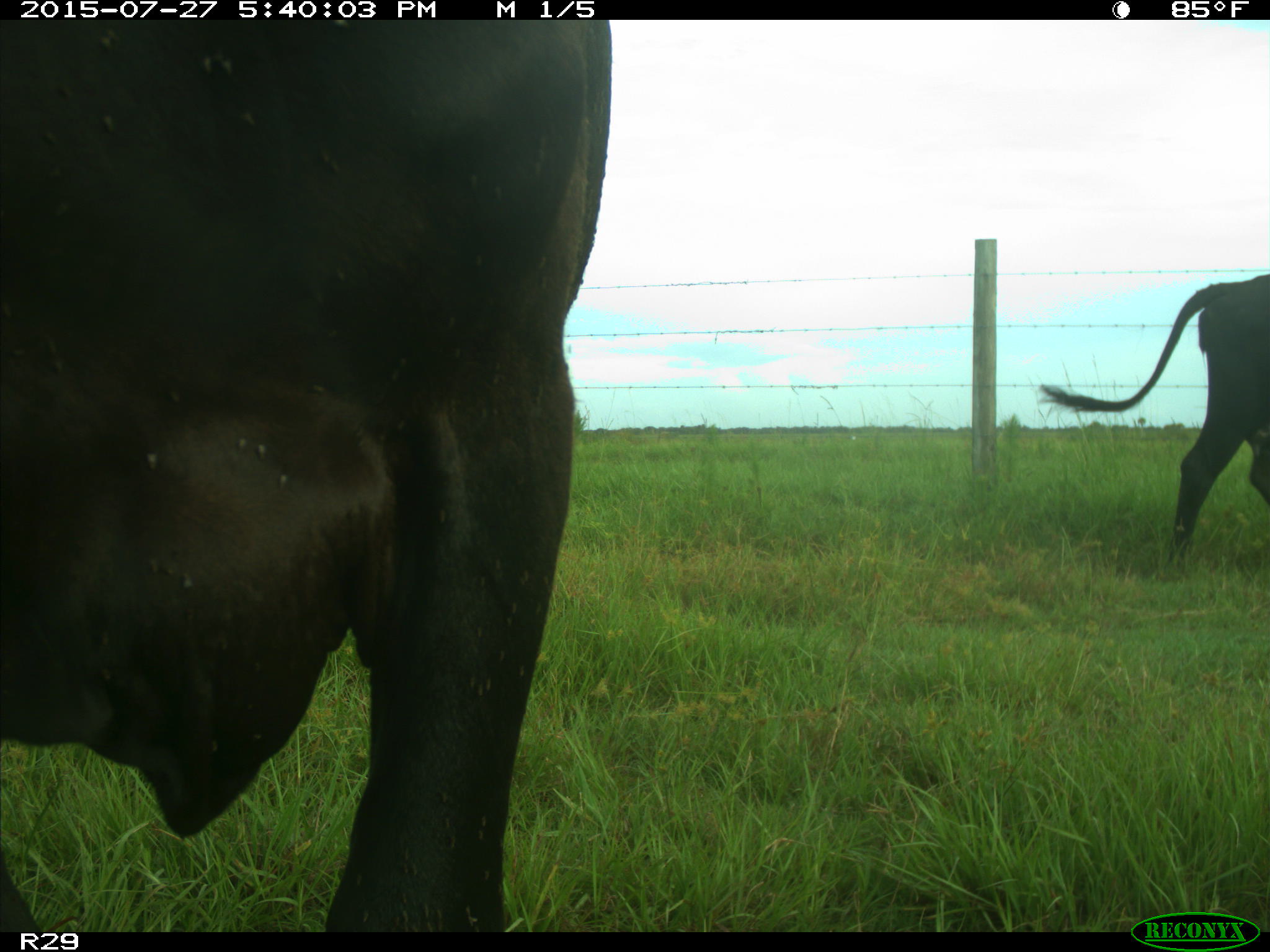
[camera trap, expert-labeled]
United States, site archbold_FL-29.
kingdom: Animalia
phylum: Chordata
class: Mammalia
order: Artiodactyla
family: Bovidae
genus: Bos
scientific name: Bos taurus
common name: domestic cow